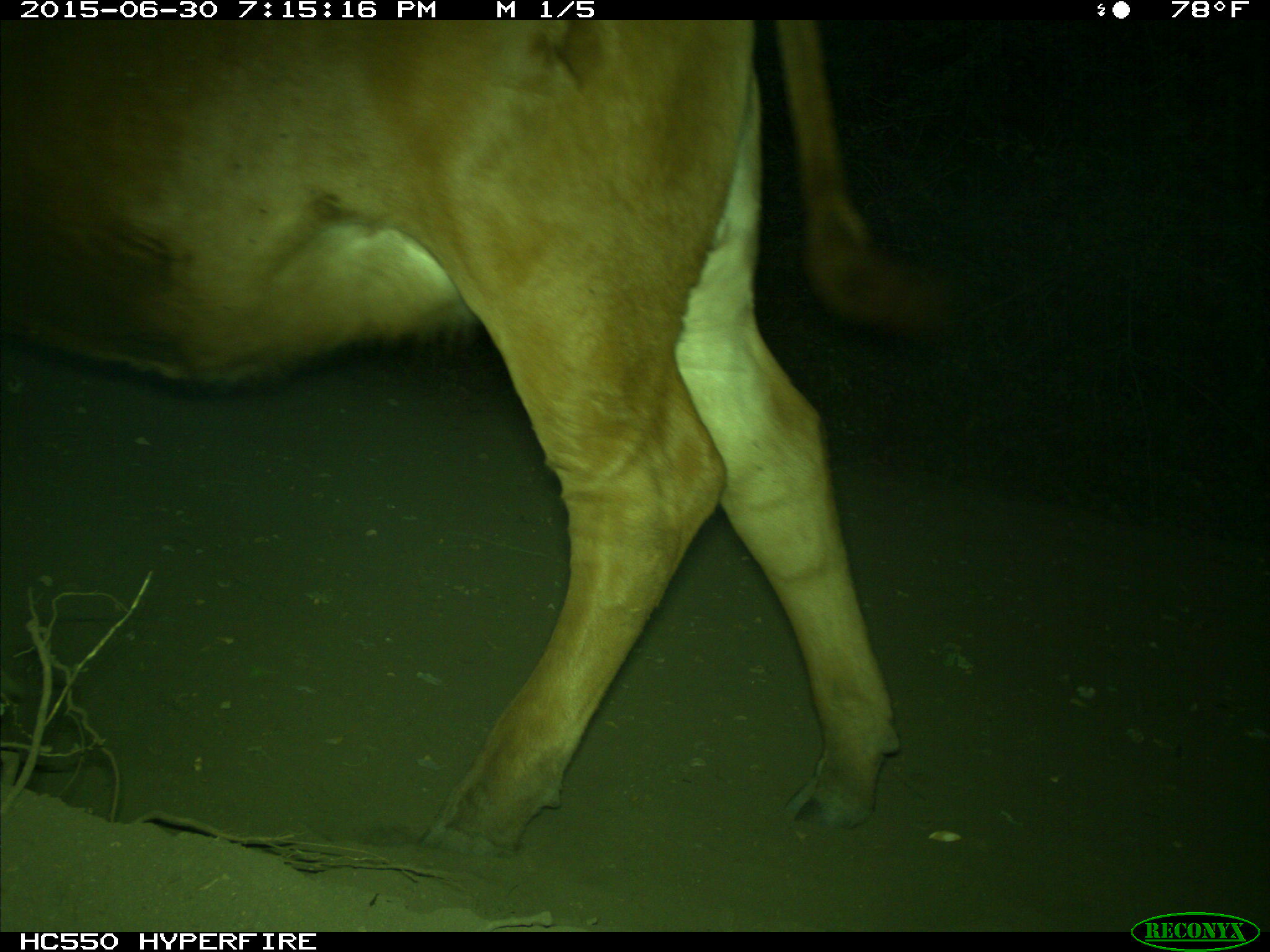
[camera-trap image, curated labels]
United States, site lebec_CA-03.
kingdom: Animalia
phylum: Chordata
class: Mammalia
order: Artiodactyla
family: Bovidae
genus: Bos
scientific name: Bos taurus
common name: domestic cow